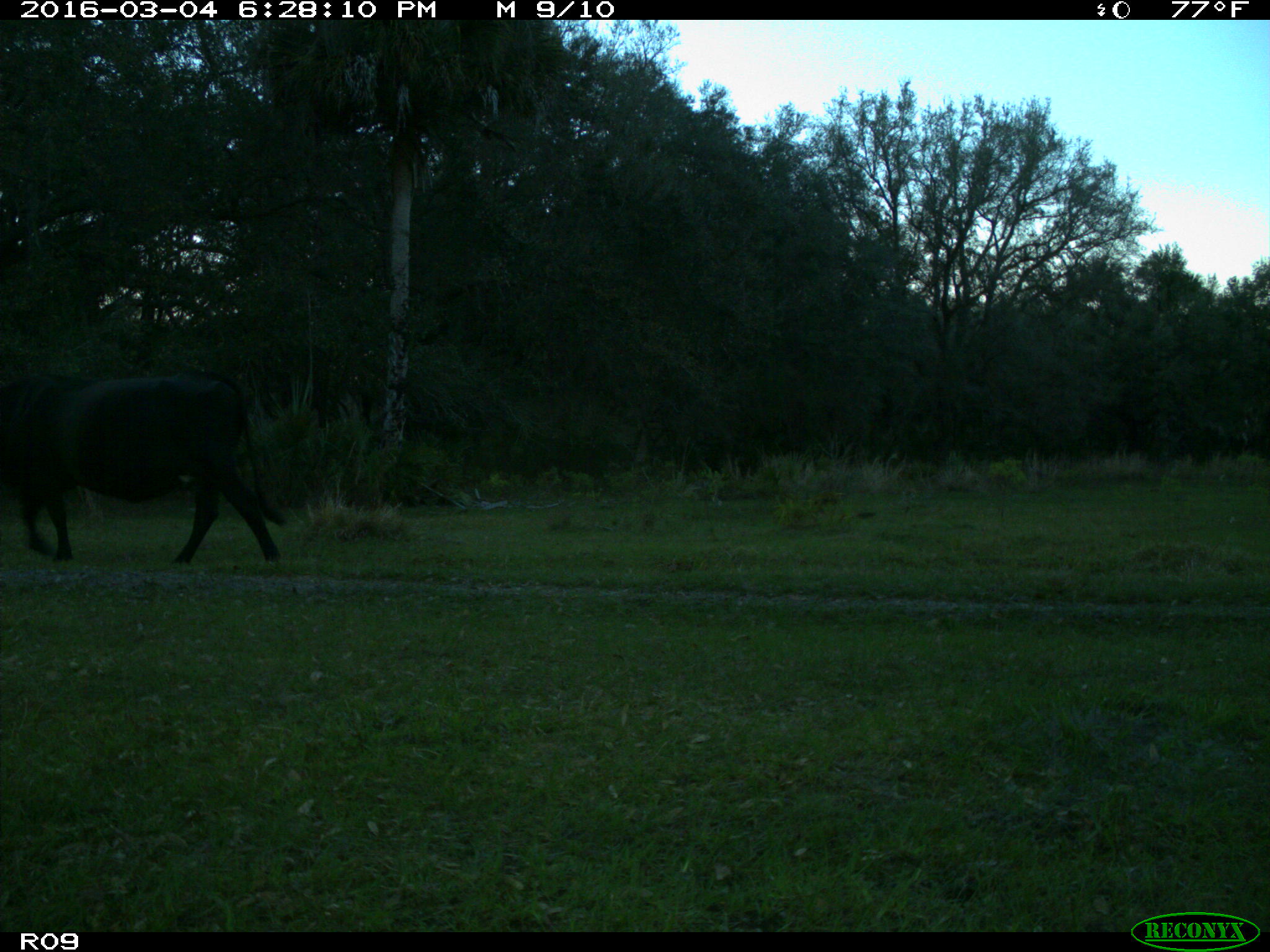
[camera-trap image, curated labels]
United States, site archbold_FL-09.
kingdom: Animalia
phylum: Chordata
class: Mammalia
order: Artiodactyla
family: Bovidae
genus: Bos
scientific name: Bos taurus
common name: domestic cow